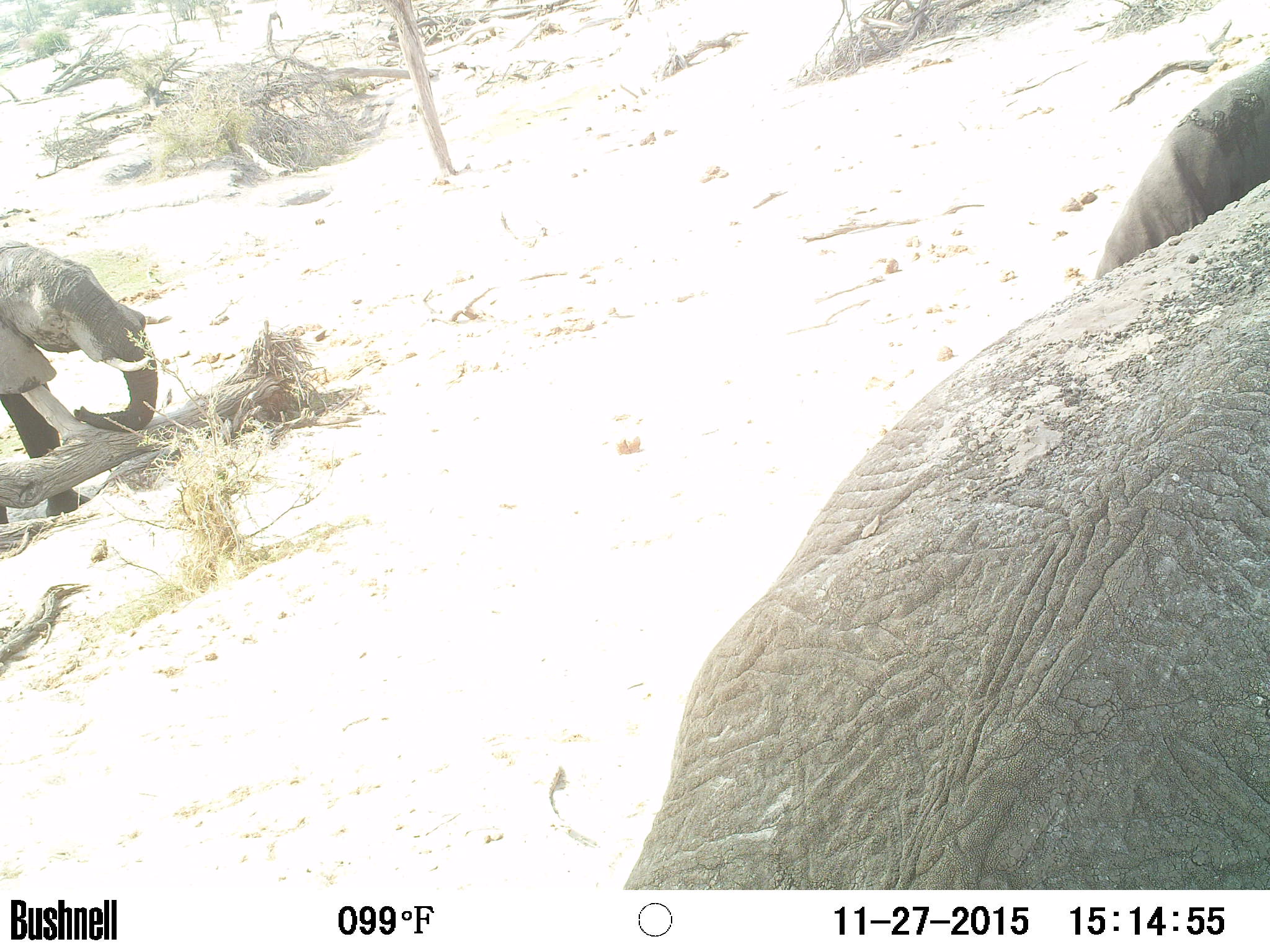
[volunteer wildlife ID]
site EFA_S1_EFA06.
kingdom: Animalia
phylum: Chordata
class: Mammalia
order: Proboscidea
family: Elephantidae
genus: Loxodonta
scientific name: Loxodonta africana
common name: african bush elephant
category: elephant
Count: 2.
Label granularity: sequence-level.